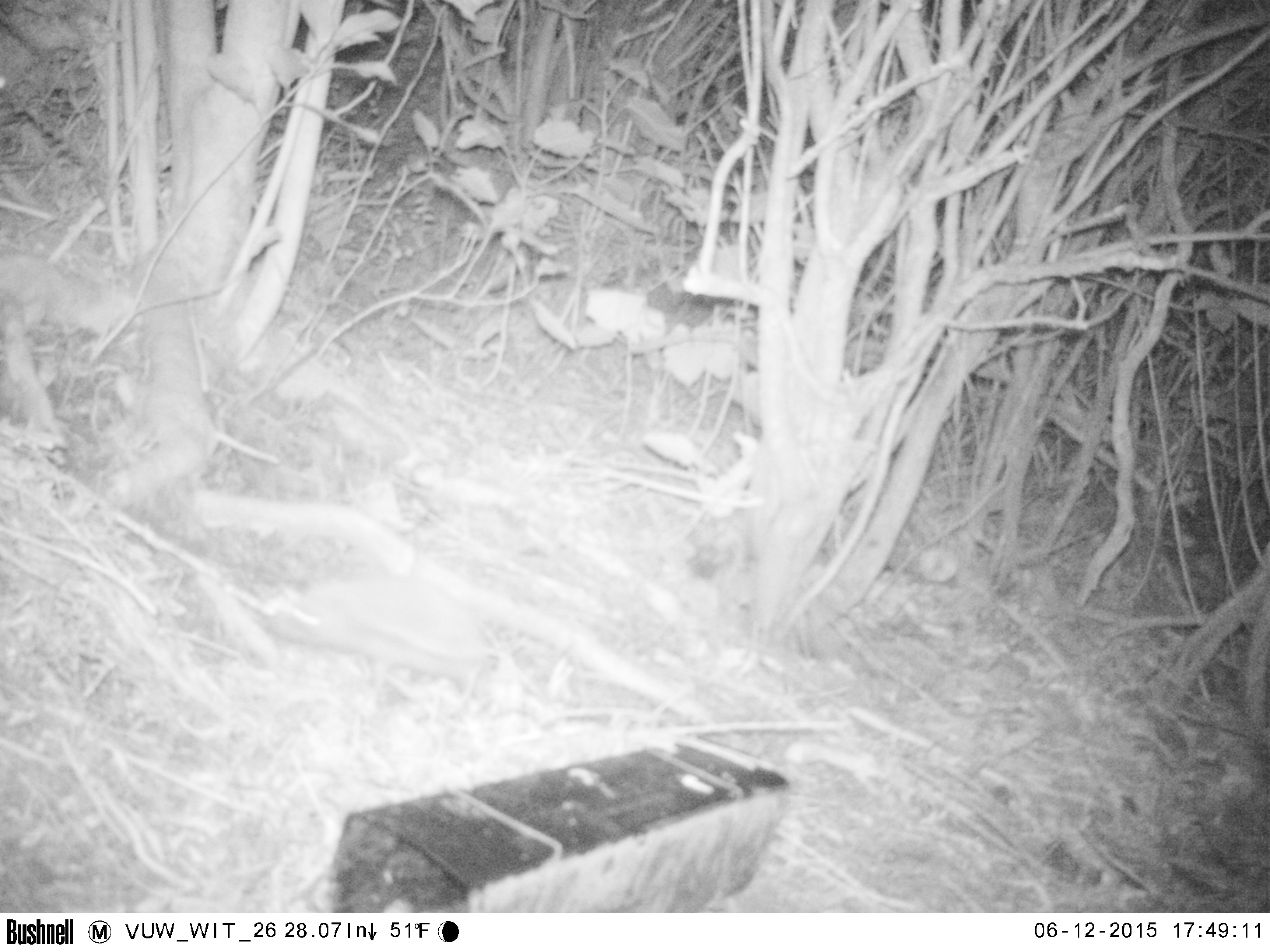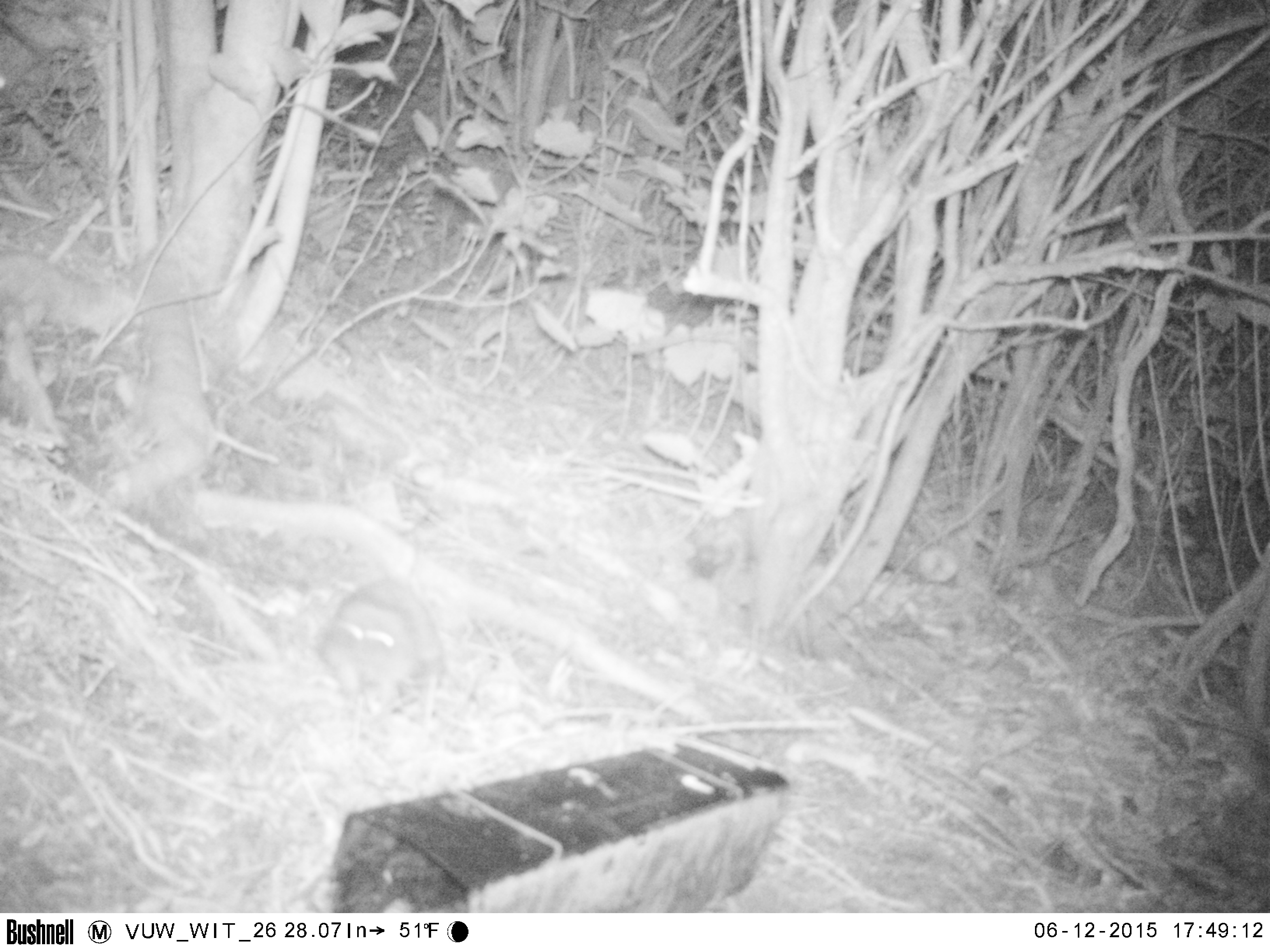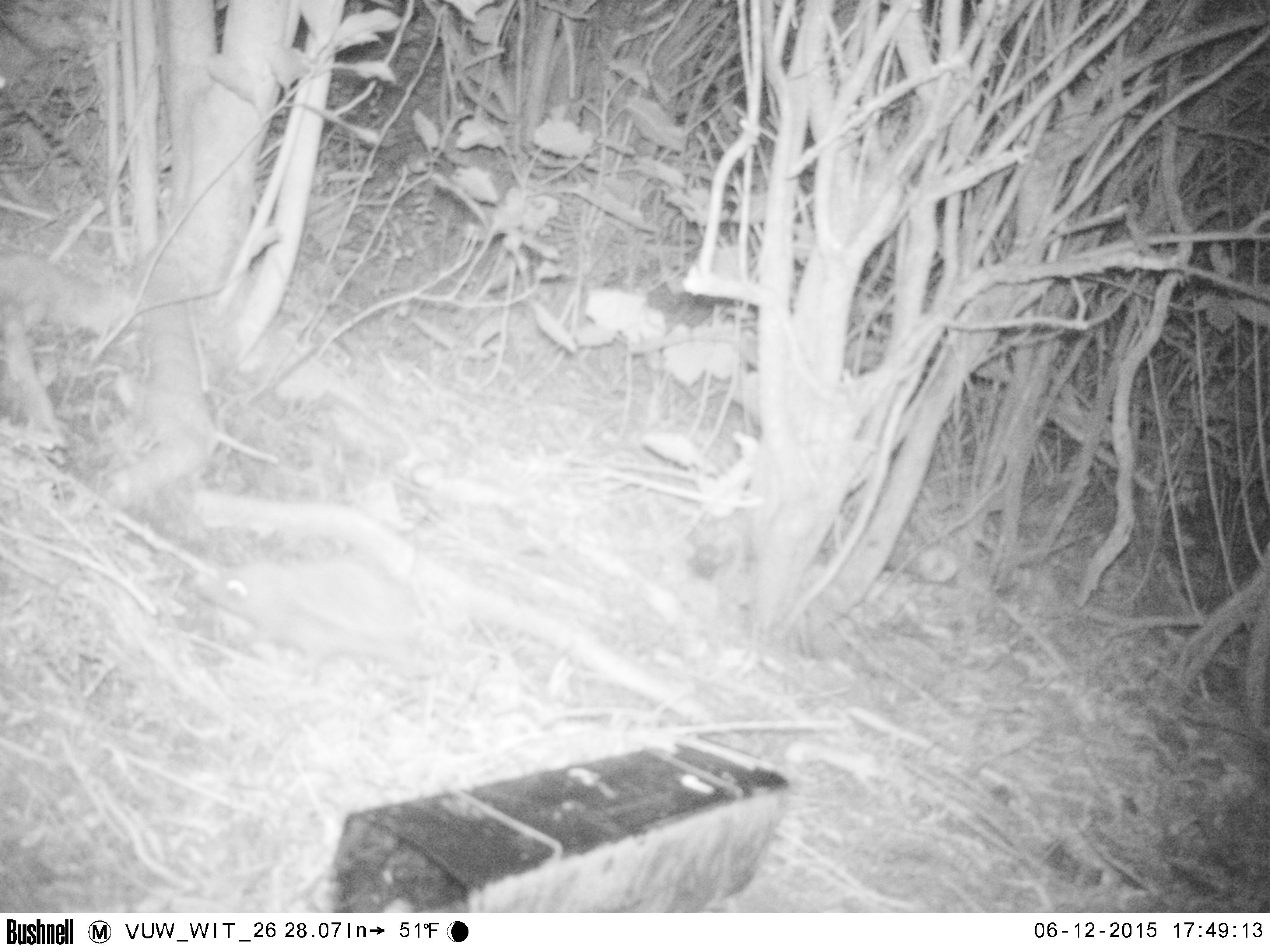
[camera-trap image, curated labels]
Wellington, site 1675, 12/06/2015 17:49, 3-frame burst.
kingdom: Animalia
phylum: Chordata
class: Mammalia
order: Eulipotyphla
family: Erinaceidae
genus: Erinaceus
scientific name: Erinaceus europaeus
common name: hedgehog